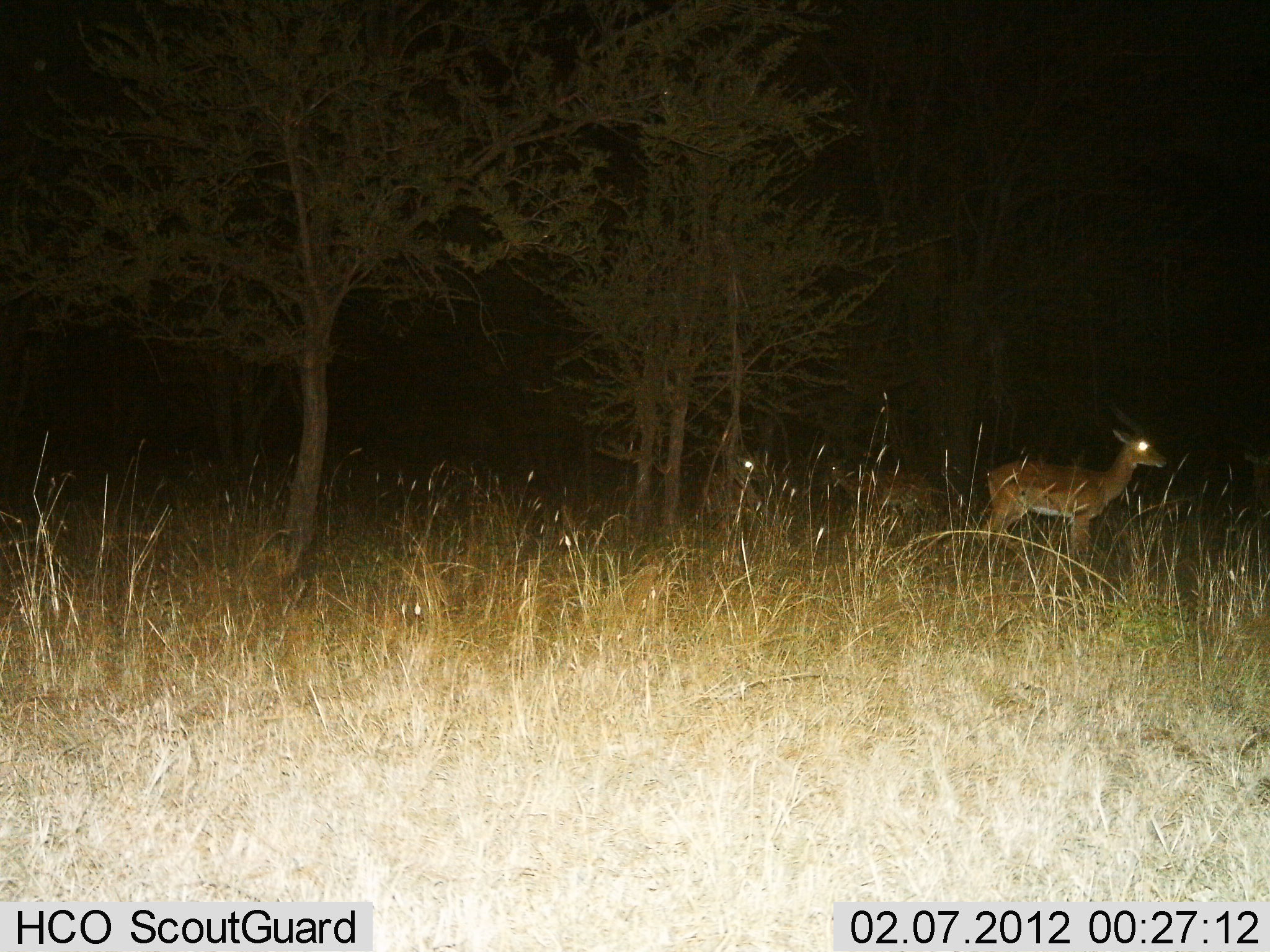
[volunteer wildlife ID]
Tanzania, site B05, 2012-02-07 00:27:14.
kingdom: Animalia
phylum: Chordata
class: Mammalia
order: Artiodactyla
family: Bovidae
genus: Nanger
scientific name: Nanger granti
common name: grant's gazelle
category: gazellegrants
Gazellegrants (grant's gazelle) (Nanger granti), count 2. Behavior (volunteer vote fractions): standing 85%, resting 0%, moving 15%, interacting 0%. Young present (vote fraction): 0%. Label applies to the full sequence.